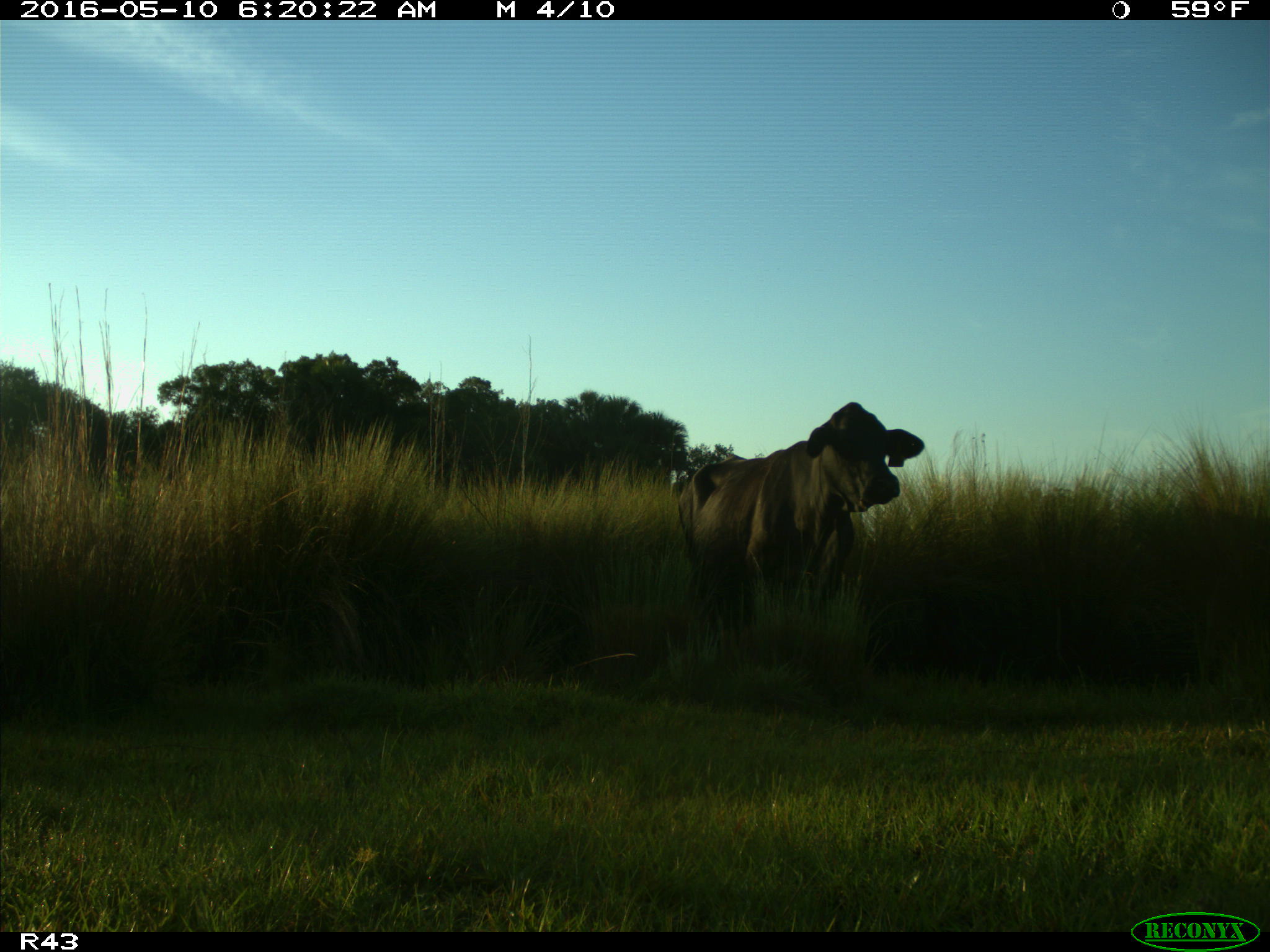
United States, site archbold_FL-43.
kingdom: Animalia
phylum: Chordata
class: Mammalia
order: Artiodactyla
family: Bovidae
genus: Bos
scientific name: Bos taurus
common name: domestic cow